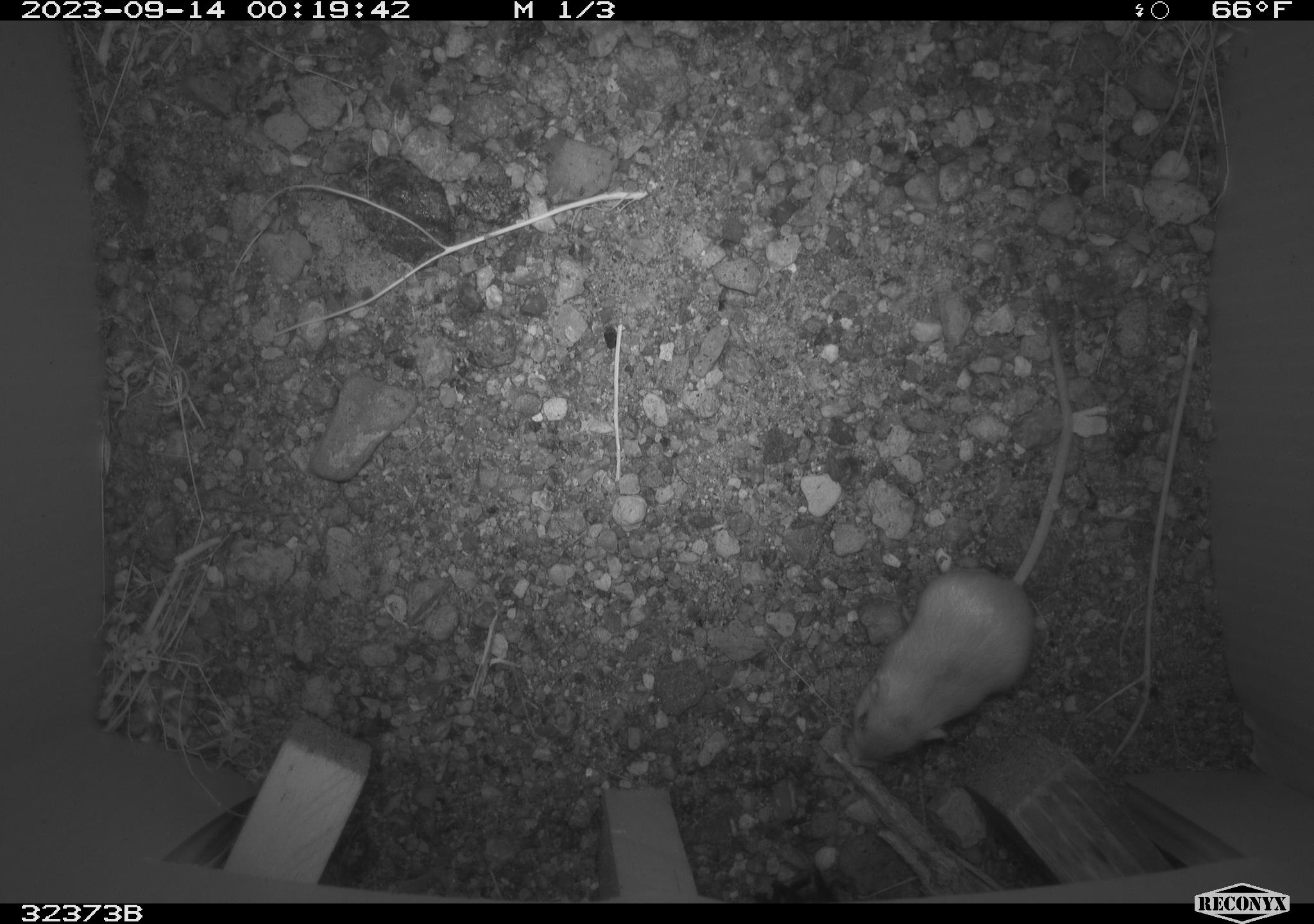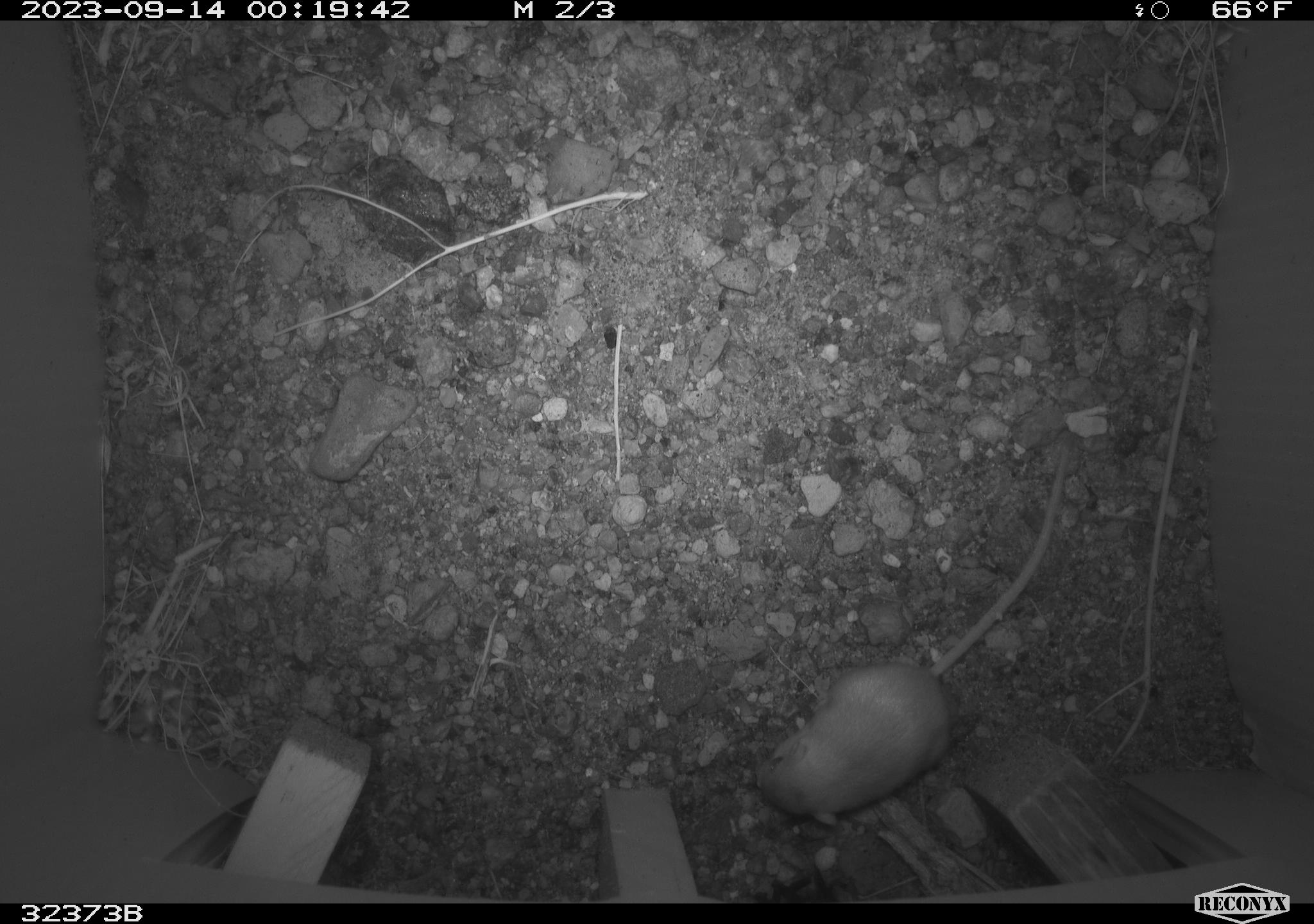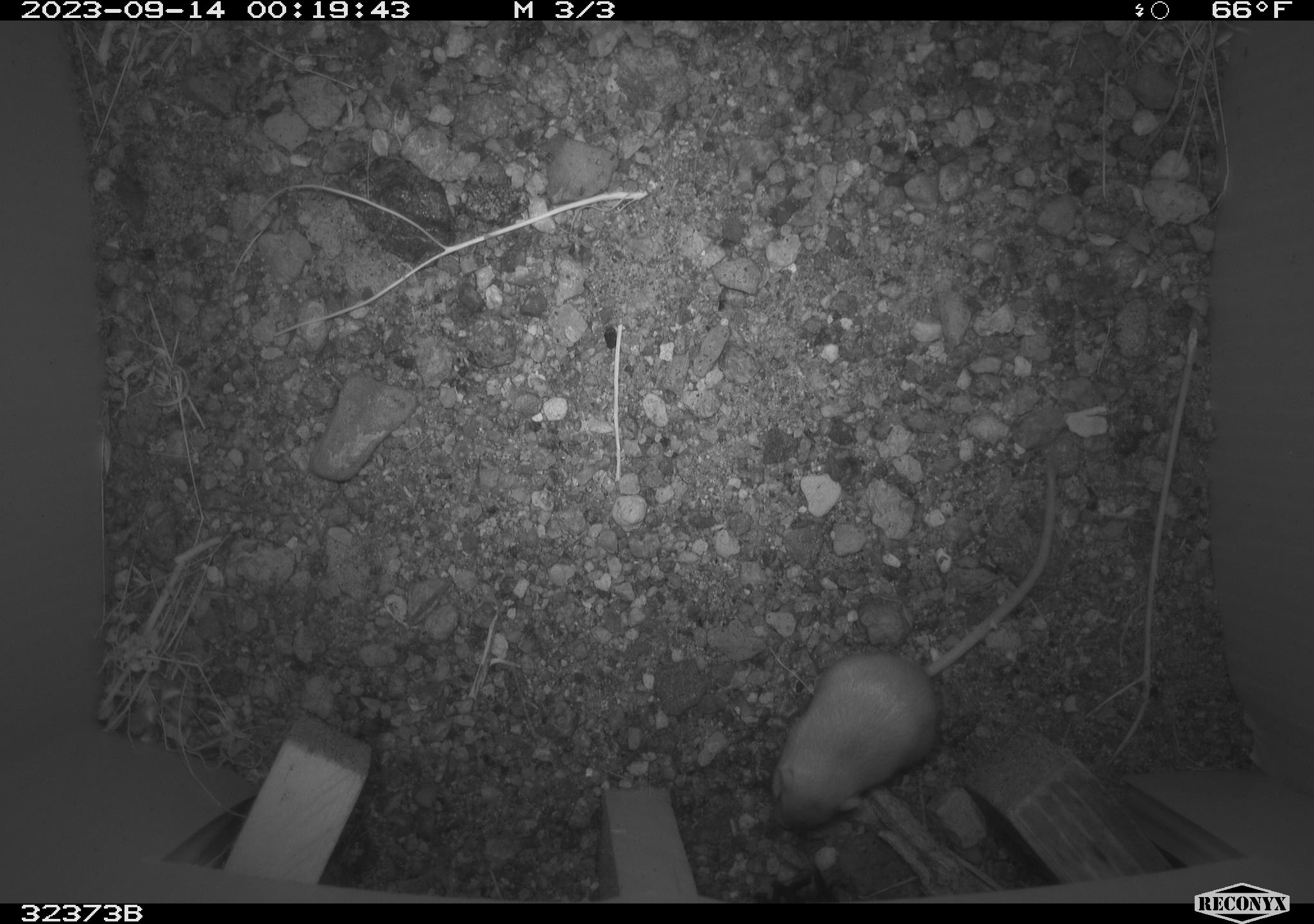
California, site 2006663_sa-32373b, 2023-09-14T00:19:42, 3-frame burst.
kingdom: Animalia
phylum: Chordata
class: Mammalia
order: Rodentia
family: Heteromyidae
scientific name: Heteromyidae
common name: kangaroo rats and pocket mice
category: heteromyidae family